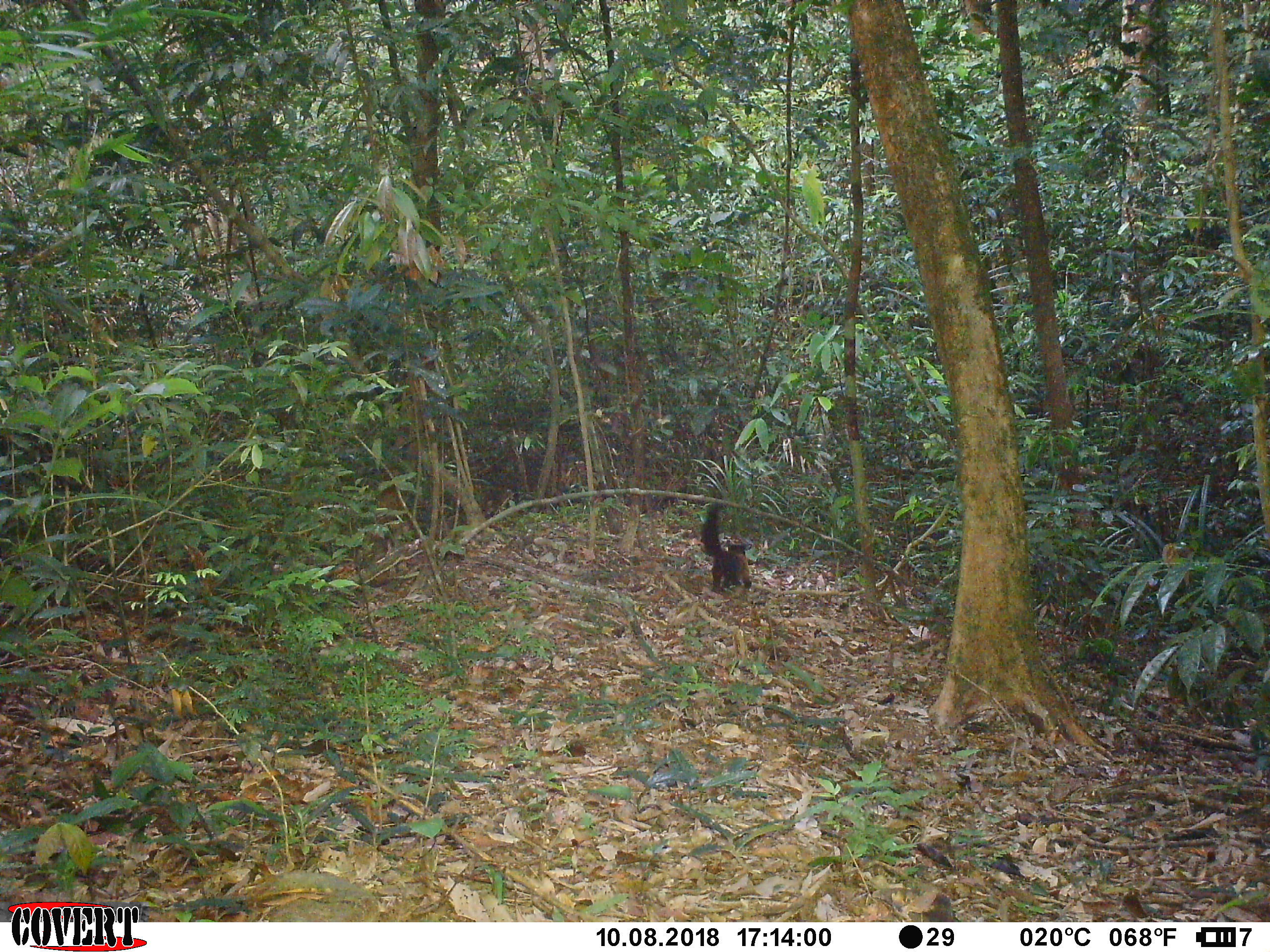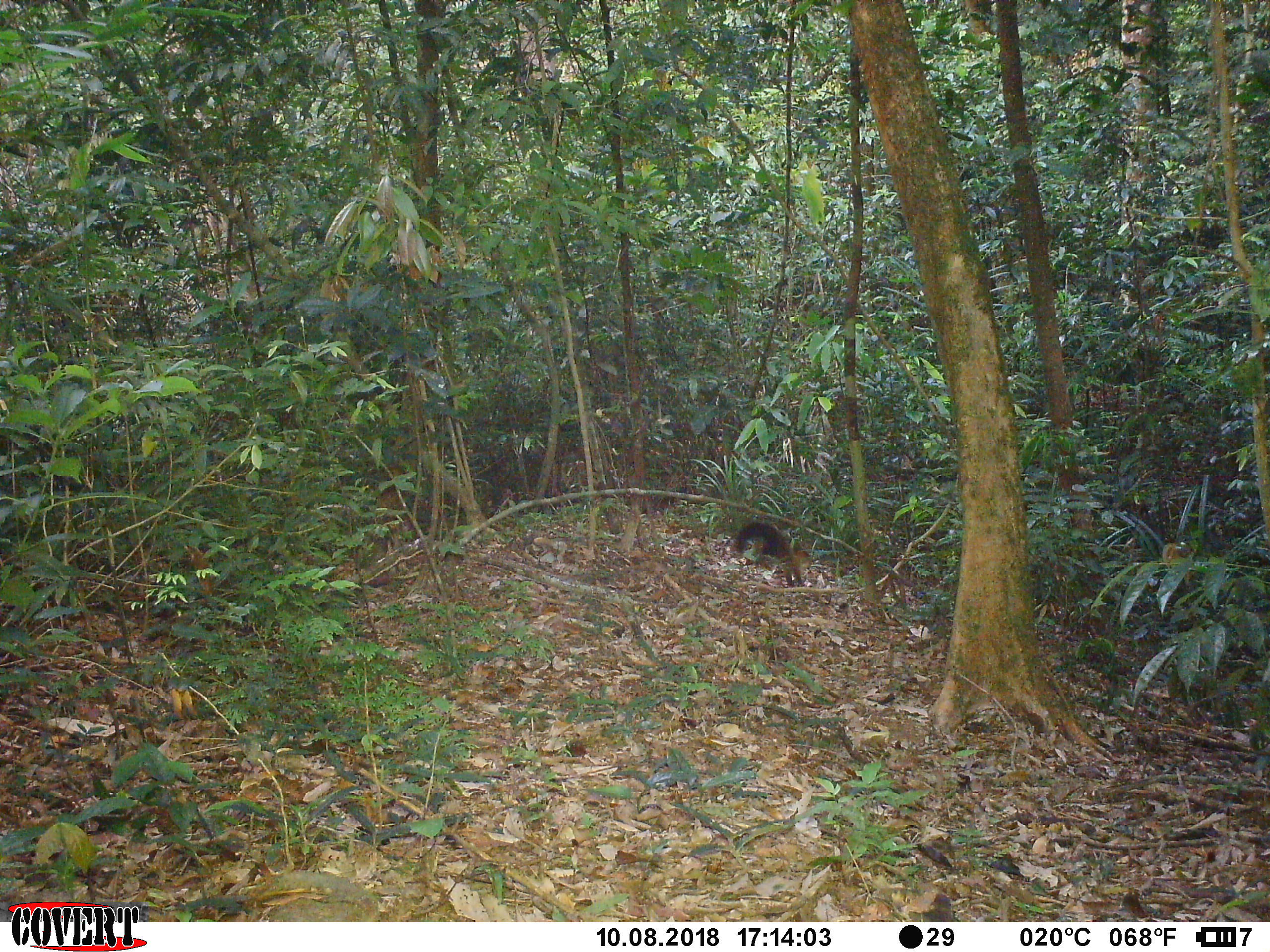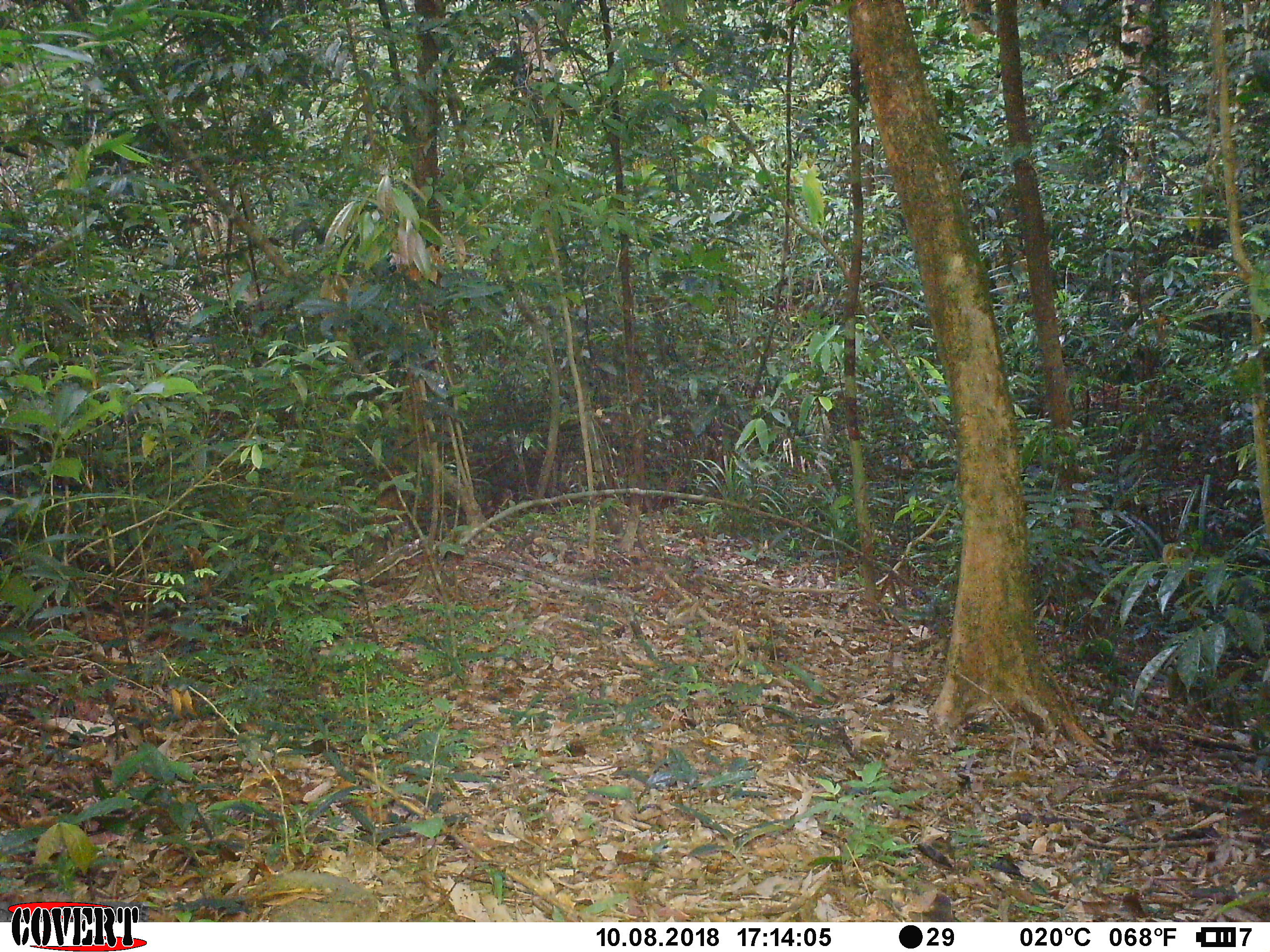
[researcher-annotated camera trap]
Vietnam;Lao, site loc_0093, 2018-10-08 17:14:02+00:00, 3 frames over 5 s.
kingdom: Animalia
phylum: Chordata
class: Mammalia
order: Carnivora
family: Mustelidae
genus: Martes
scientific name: Martes flavigula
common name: yellow-throated marten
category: yellow throated marten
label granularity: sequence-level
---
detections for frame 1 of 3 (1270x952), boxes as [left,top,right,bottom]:
yellow throated marten: [699,500,752,593]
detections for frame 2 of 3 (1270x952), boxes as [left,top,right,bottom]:
yellow throated marten: [733,520,814,588]